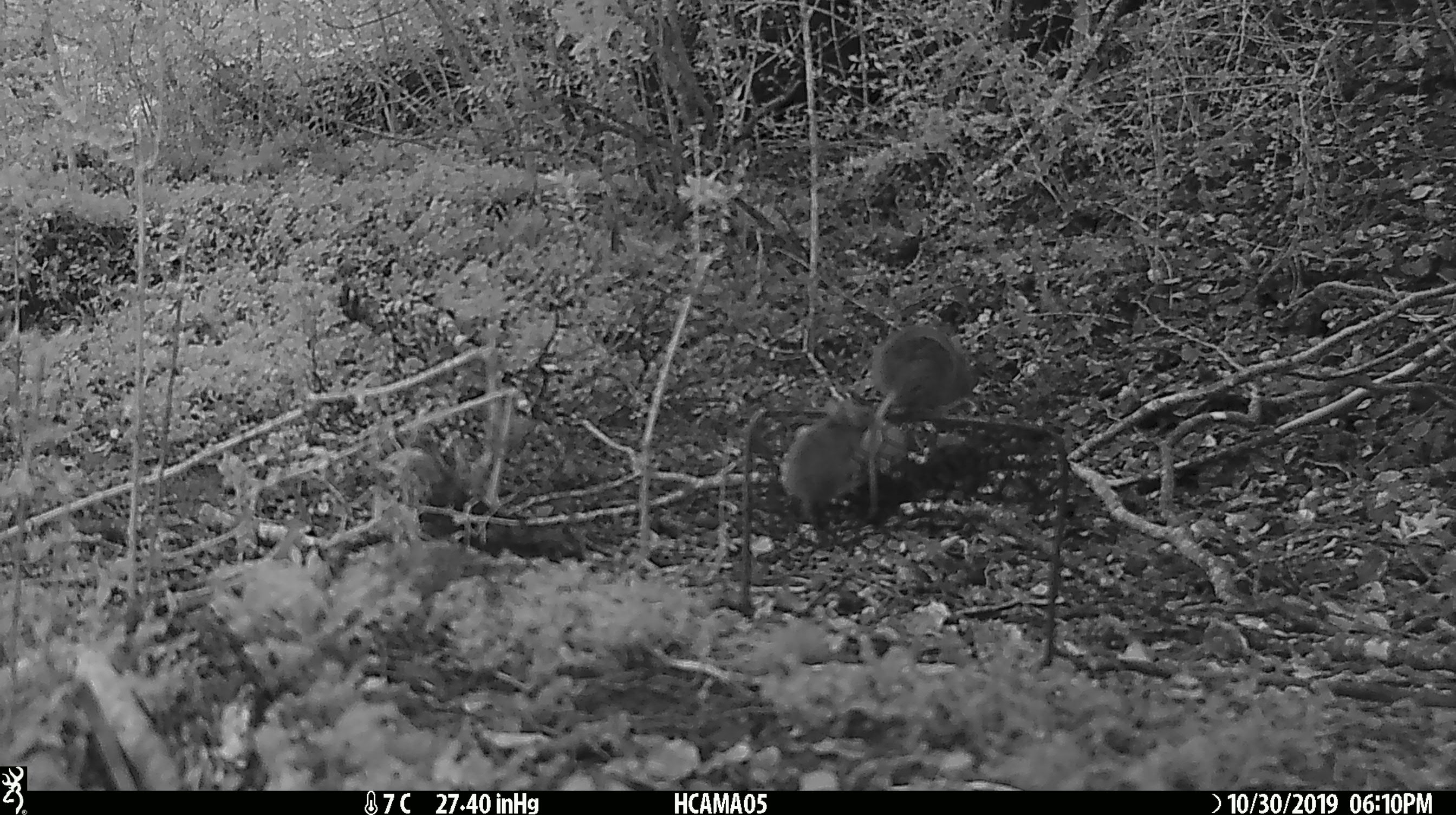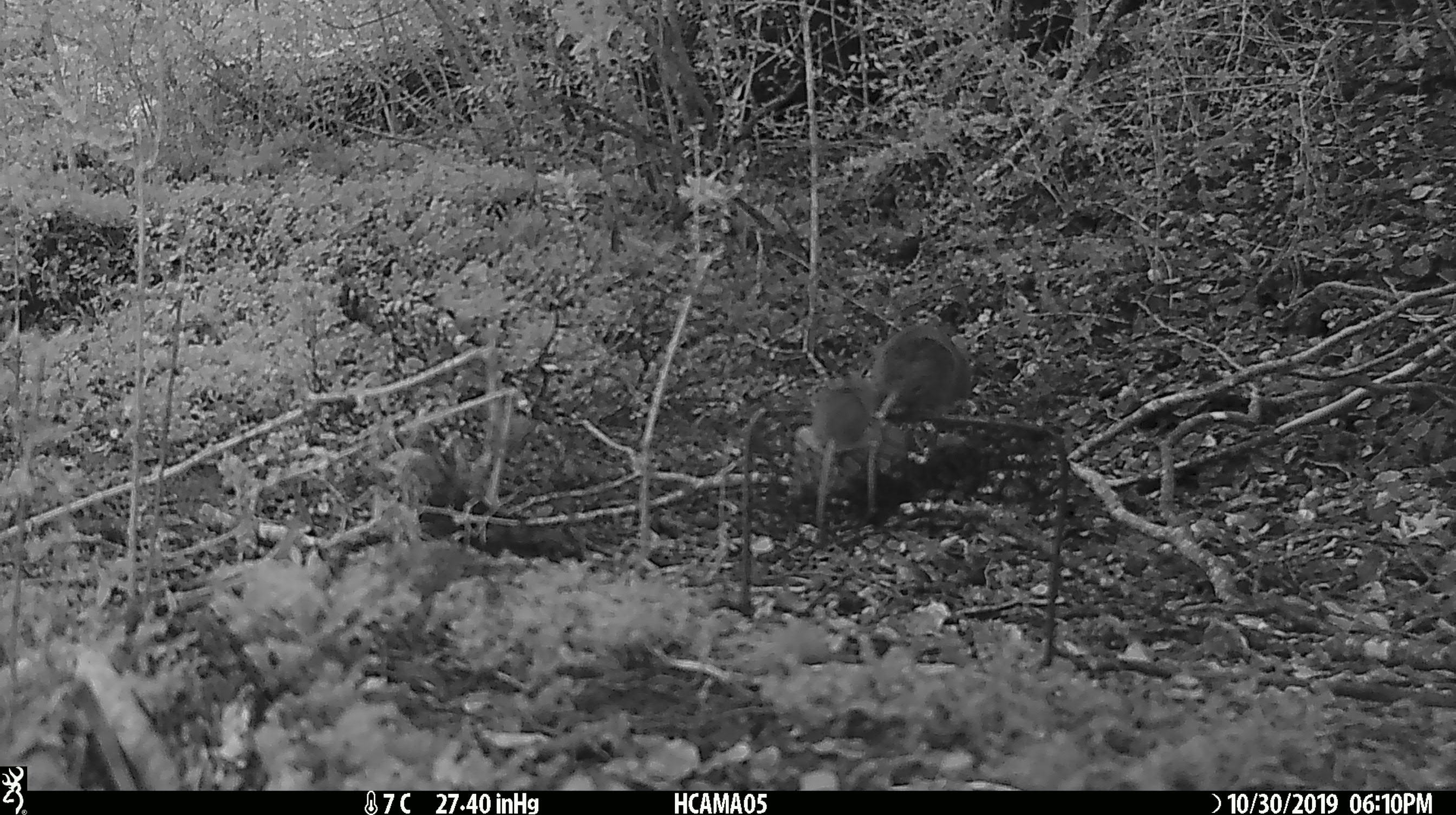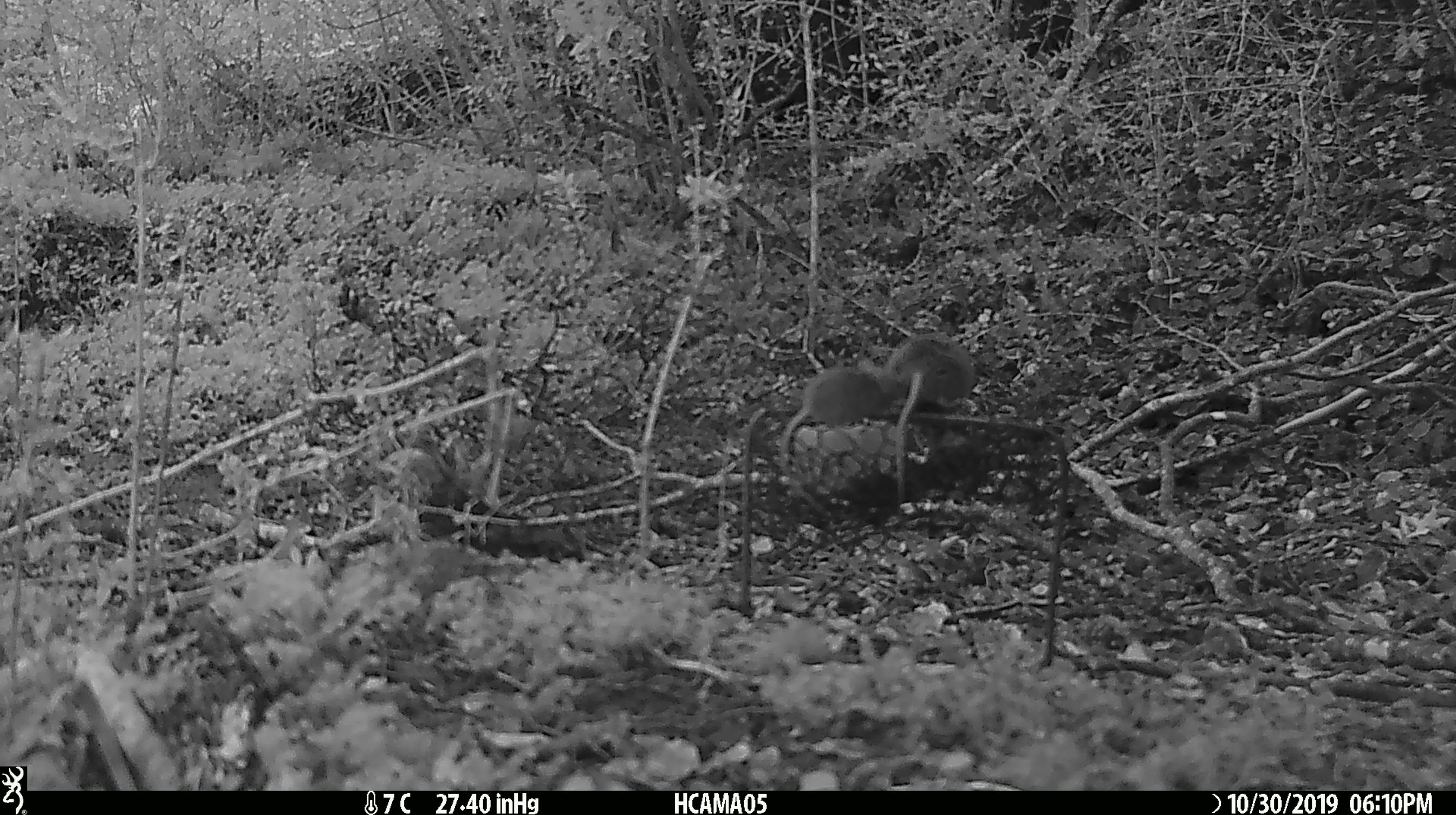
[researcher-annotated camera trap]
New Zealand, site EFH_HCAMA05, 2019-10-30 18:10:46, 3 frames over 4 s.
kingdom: Animalia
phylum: Chordata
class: Mammalia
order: Rodentia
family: Muridae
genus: Mus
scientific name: Mus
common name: mouse